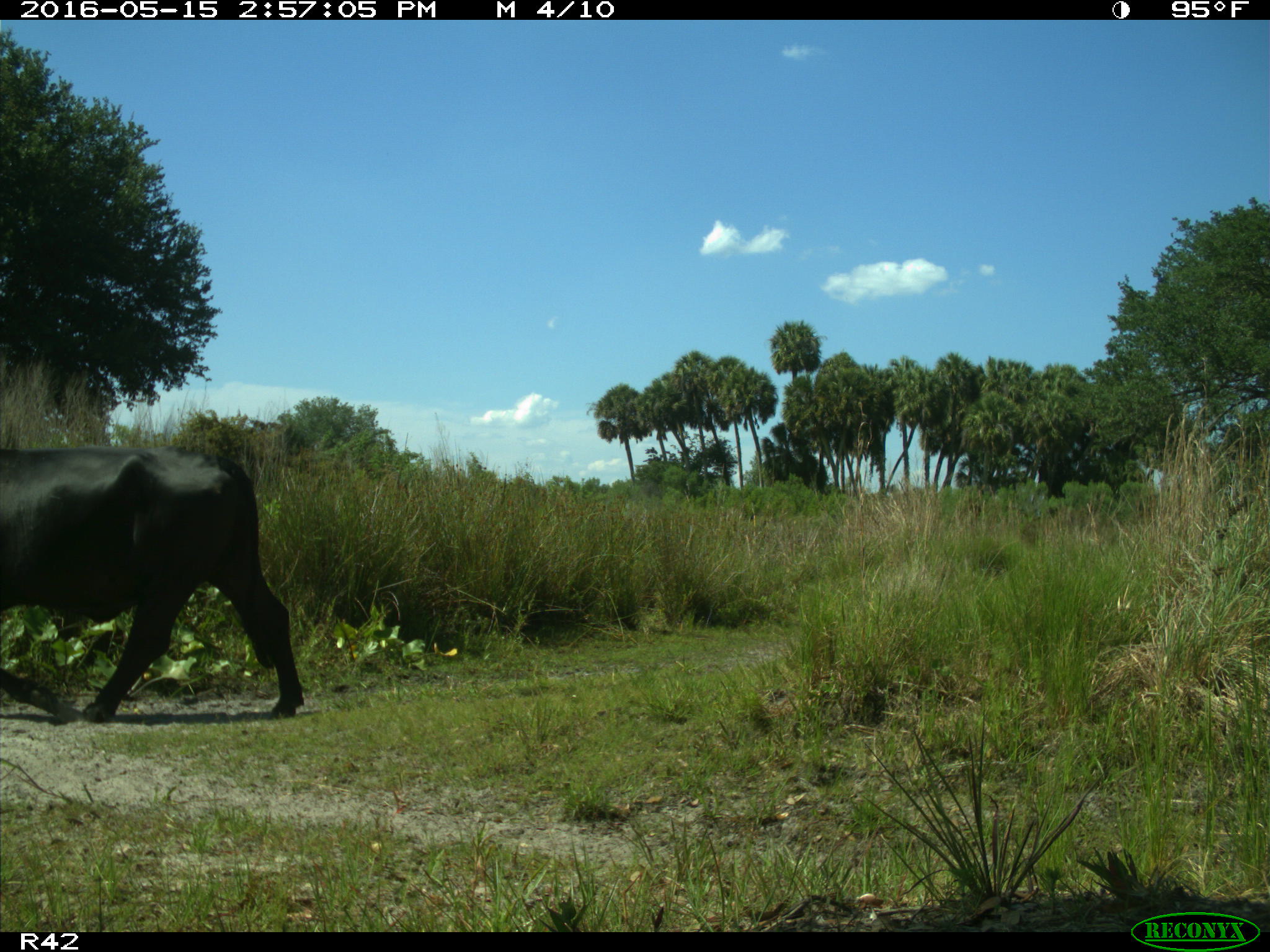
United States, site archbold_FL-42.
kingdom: Animalia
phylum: Chordata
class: Mammalia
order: Artiodactyla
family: Bovidae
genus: Bos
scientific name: Bos taurus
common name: domestic cow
Bos taurus (domestic cow).